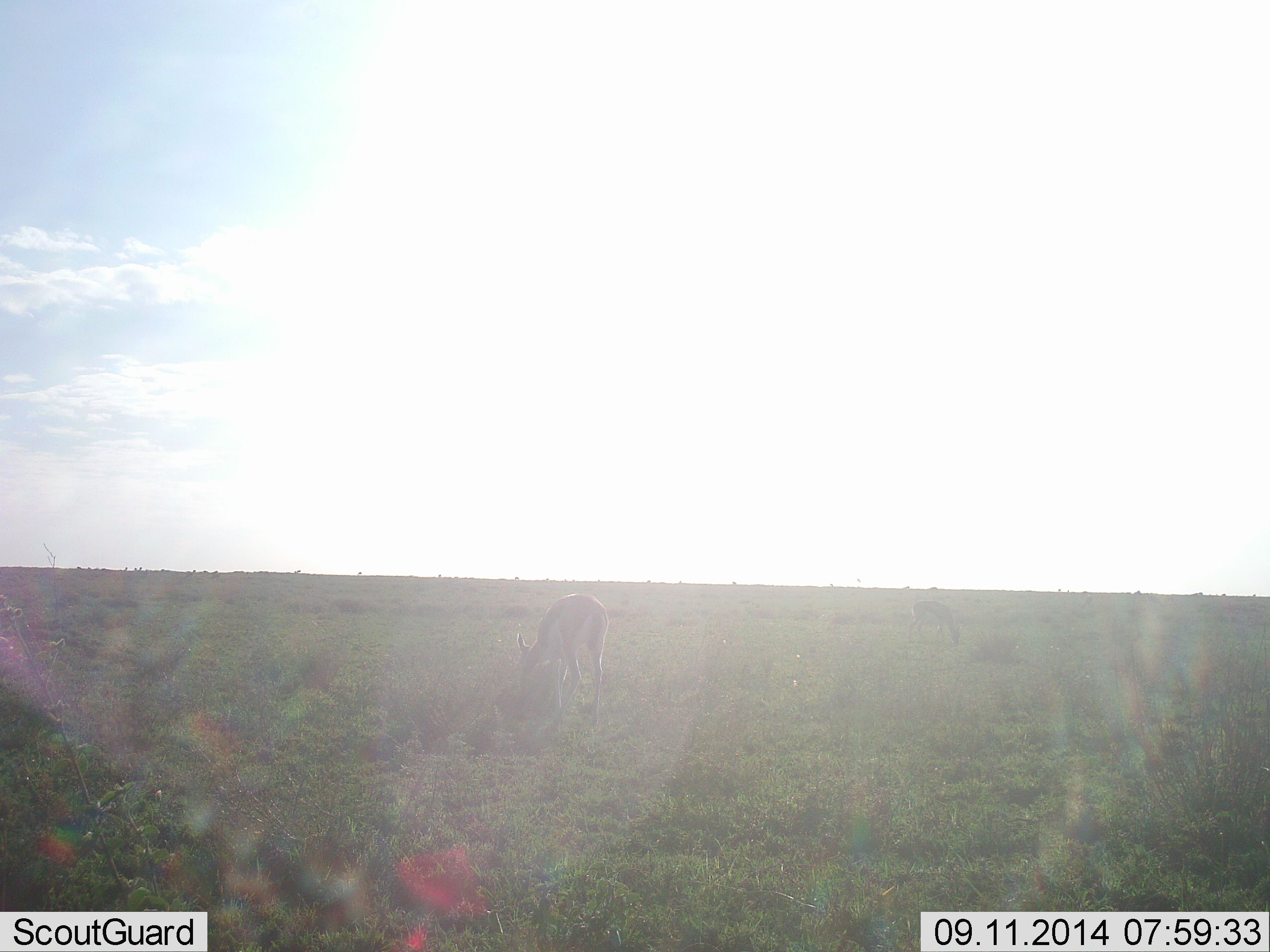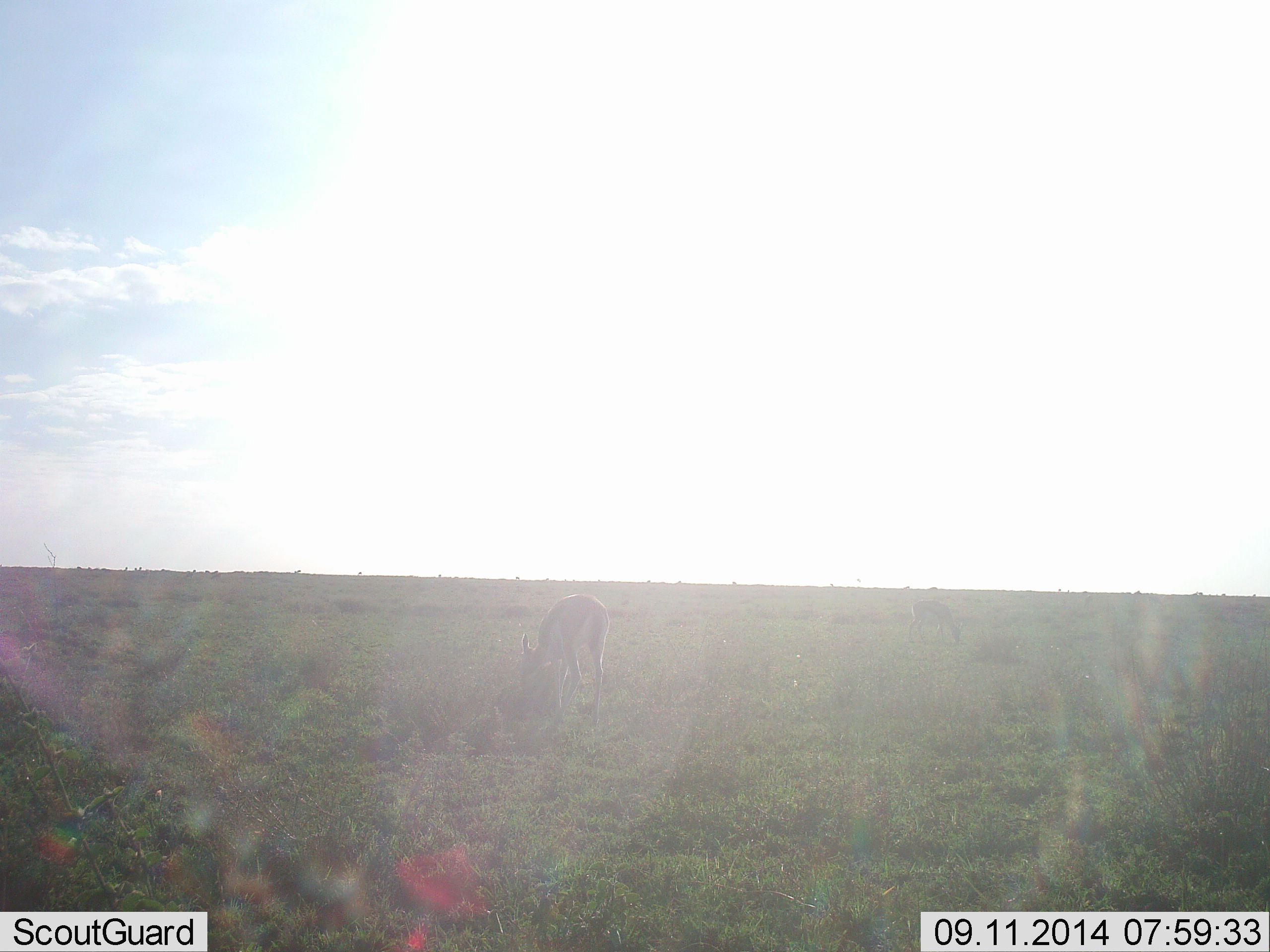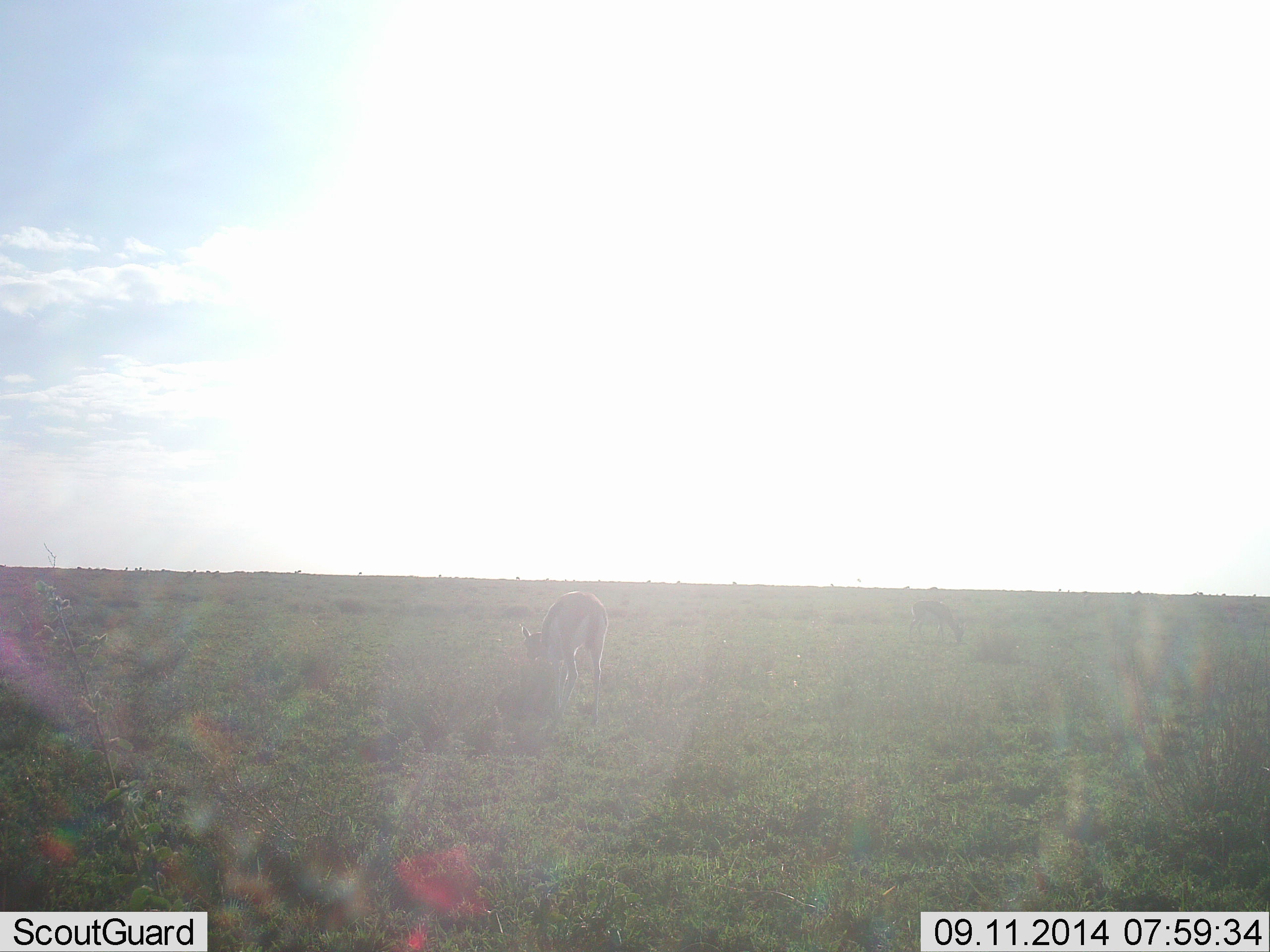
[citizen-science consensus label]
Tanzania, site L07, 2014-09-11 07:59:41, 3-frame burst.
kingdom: Animalia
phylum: Chordata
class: Mammalia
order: Artiodactyla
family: Bovidae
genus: Eudorcas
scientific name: Eudorcas thomsonii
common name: thomson's gazelle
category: gazellethomsons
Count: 2.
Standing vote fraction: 30%.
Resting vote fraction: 0%.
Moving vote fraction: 0%.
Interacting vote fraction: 0%.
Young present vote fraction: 0%.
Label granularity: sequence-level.